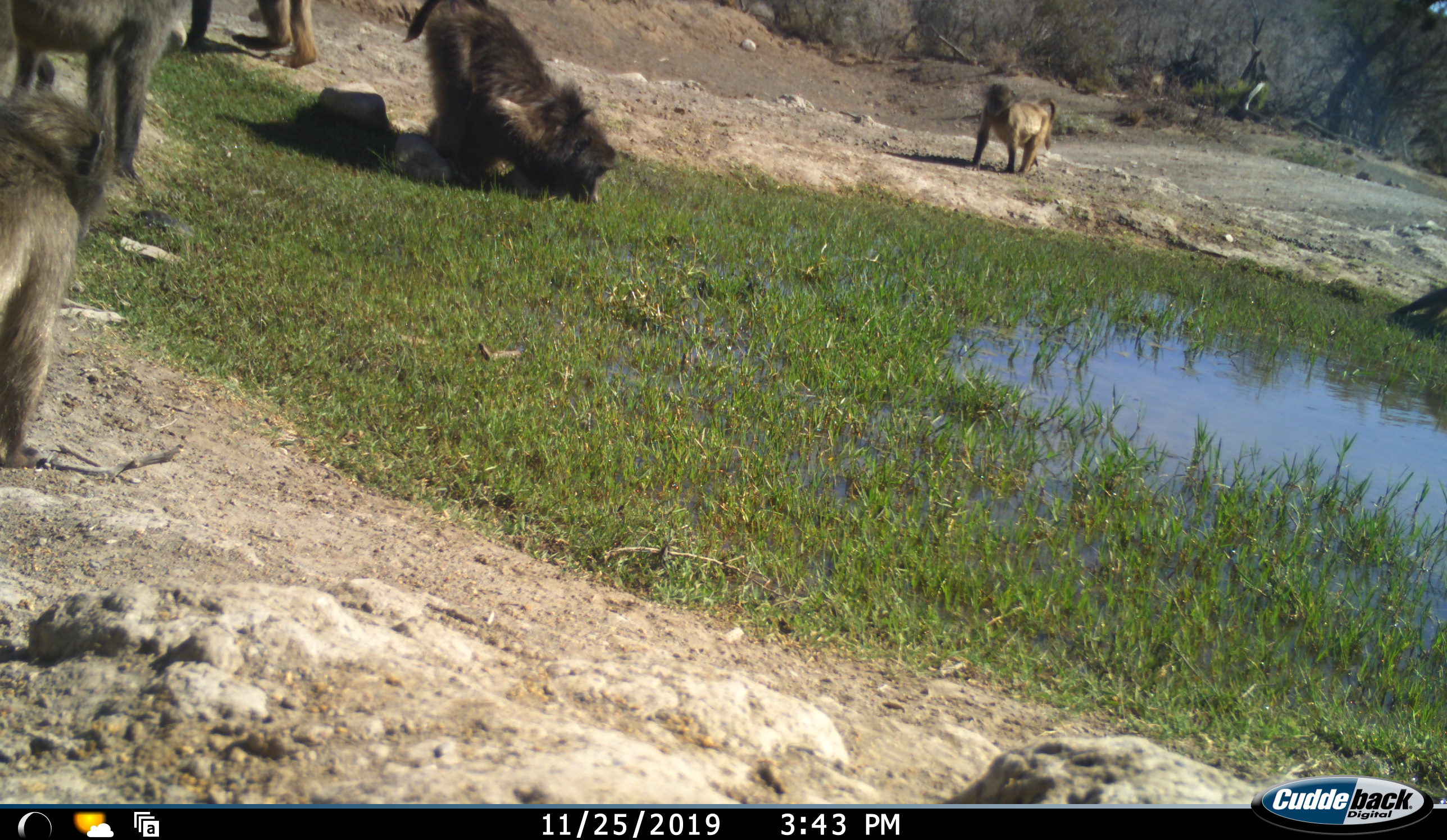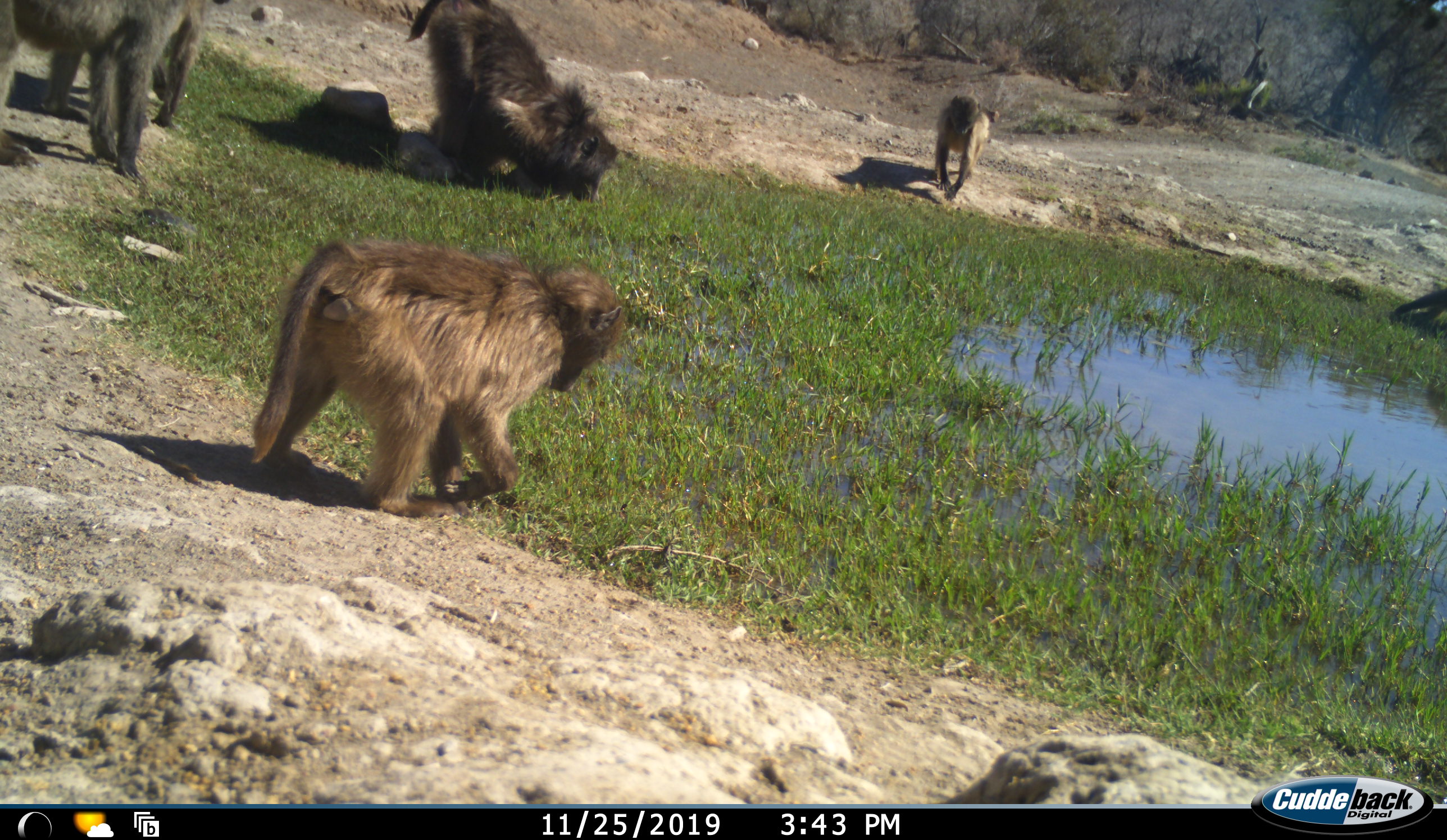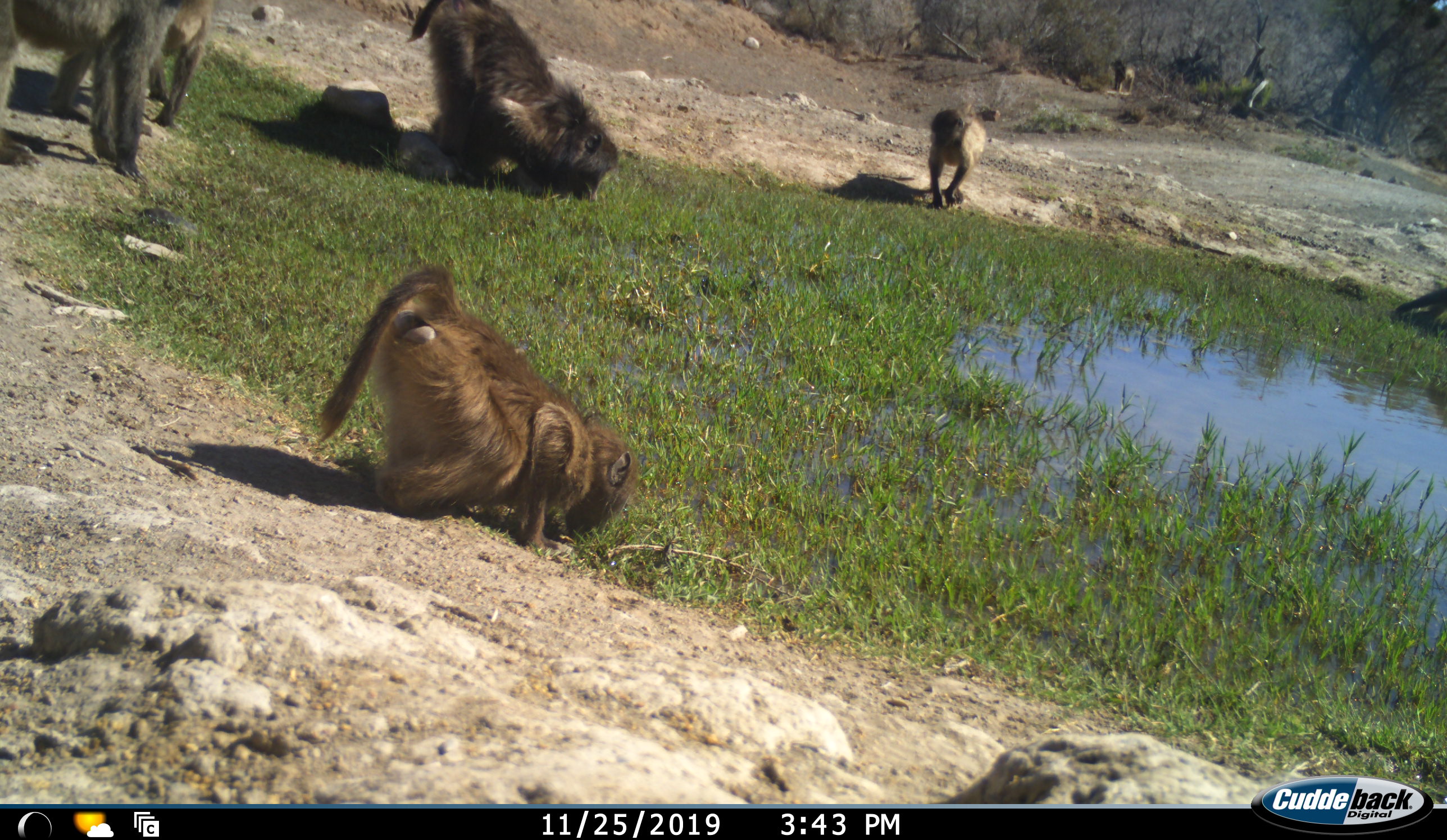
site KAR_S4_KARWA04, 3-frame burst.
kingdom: Animalia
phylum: Chordata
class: Mammalia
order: Primates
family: Cercopithecidae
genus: Papio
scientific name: Papio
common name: baboon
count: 5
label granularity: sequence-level